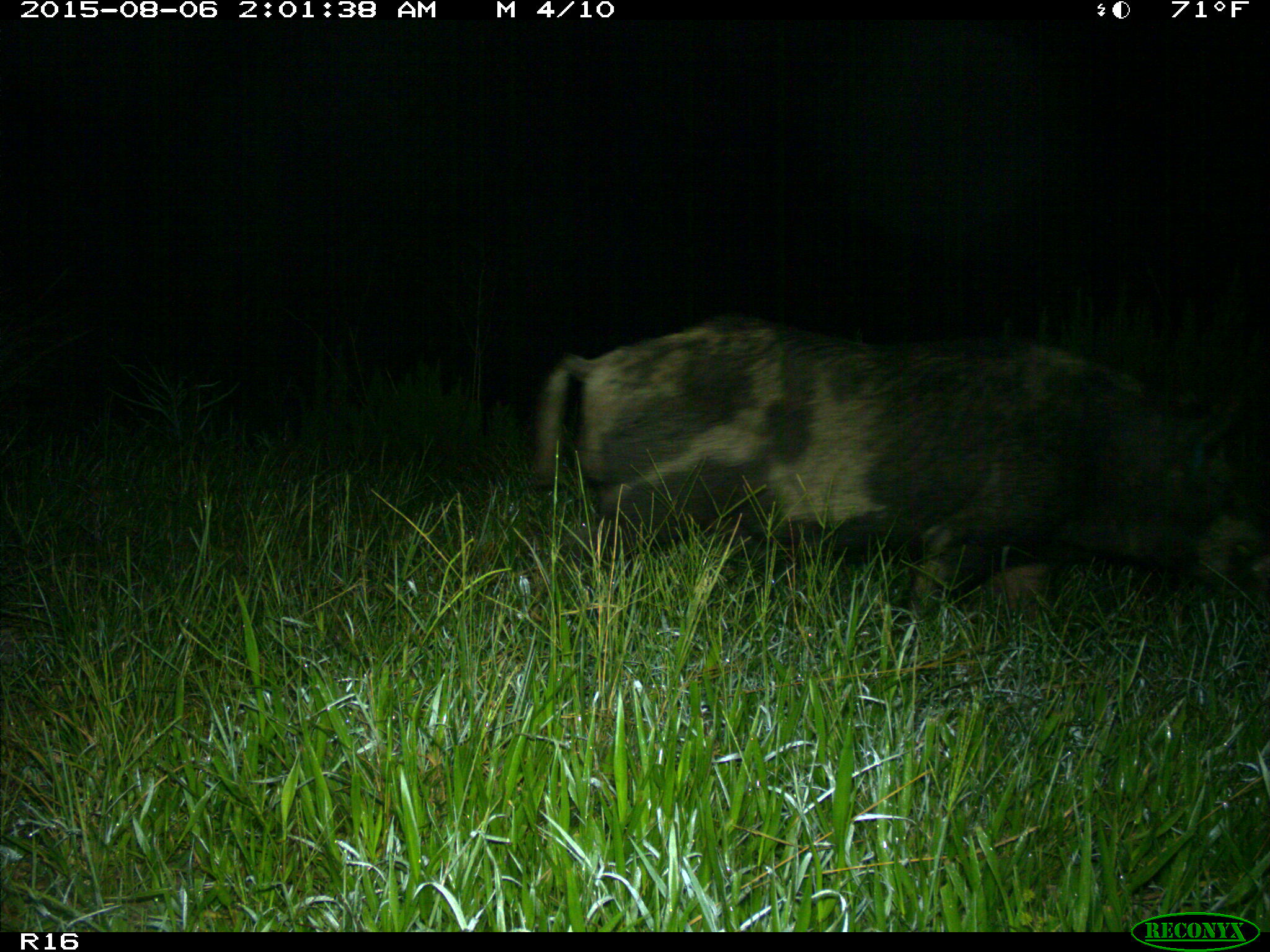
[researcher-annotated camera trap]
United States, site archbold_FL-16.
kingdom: Animalia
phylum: Chordata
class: Mammalia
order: Artiodactyla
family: Suidae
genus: Sus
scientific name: Sus scrofa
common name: wild boar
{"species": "Sus scrofa (wild boar)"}